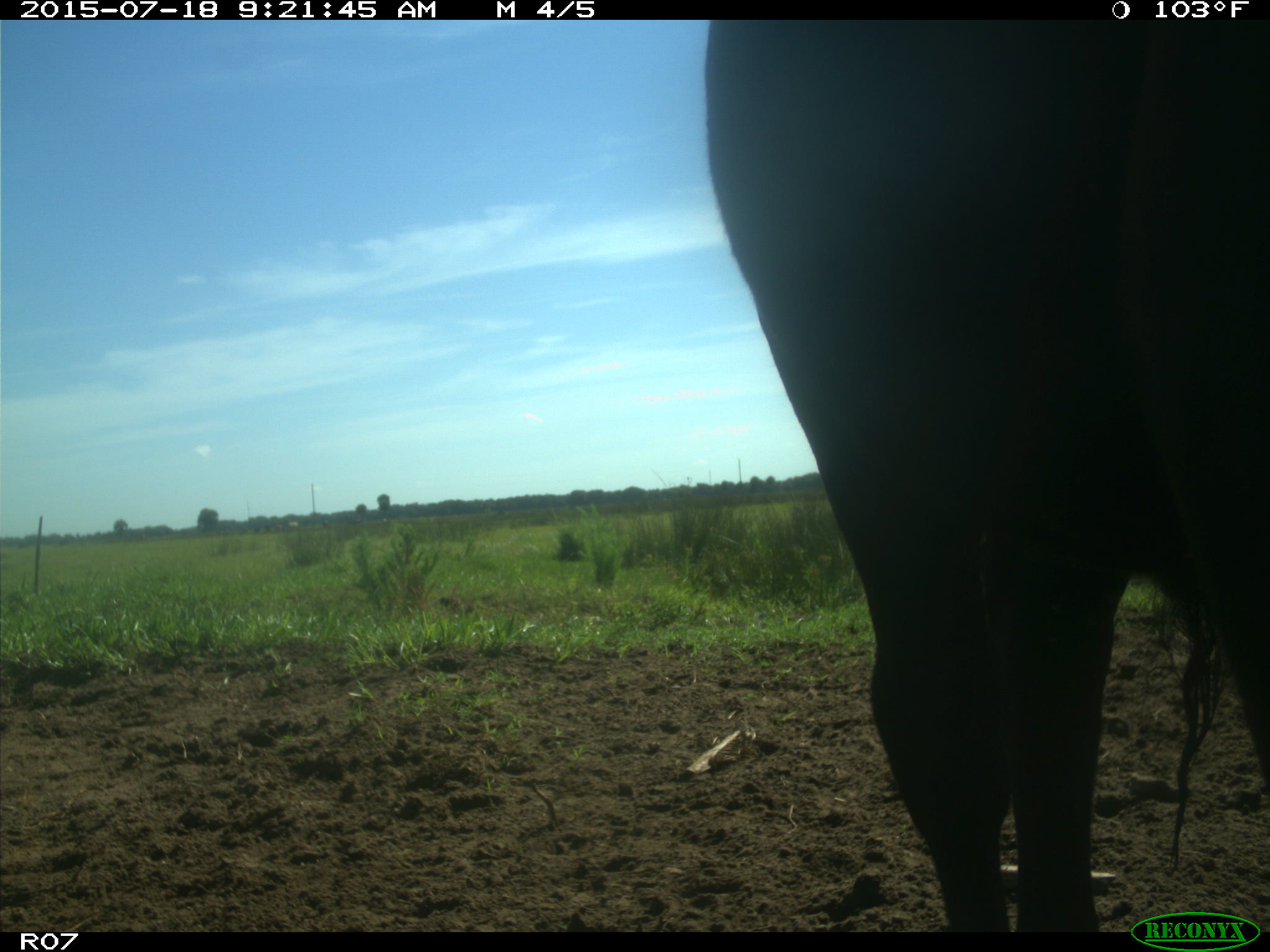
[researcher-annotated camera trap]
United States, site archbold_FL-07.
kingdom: Animalia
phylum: Chordata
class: Mammalia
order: Artiodactyla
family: Bovidae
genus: Bos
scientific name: Bos taurus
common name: domestic cow